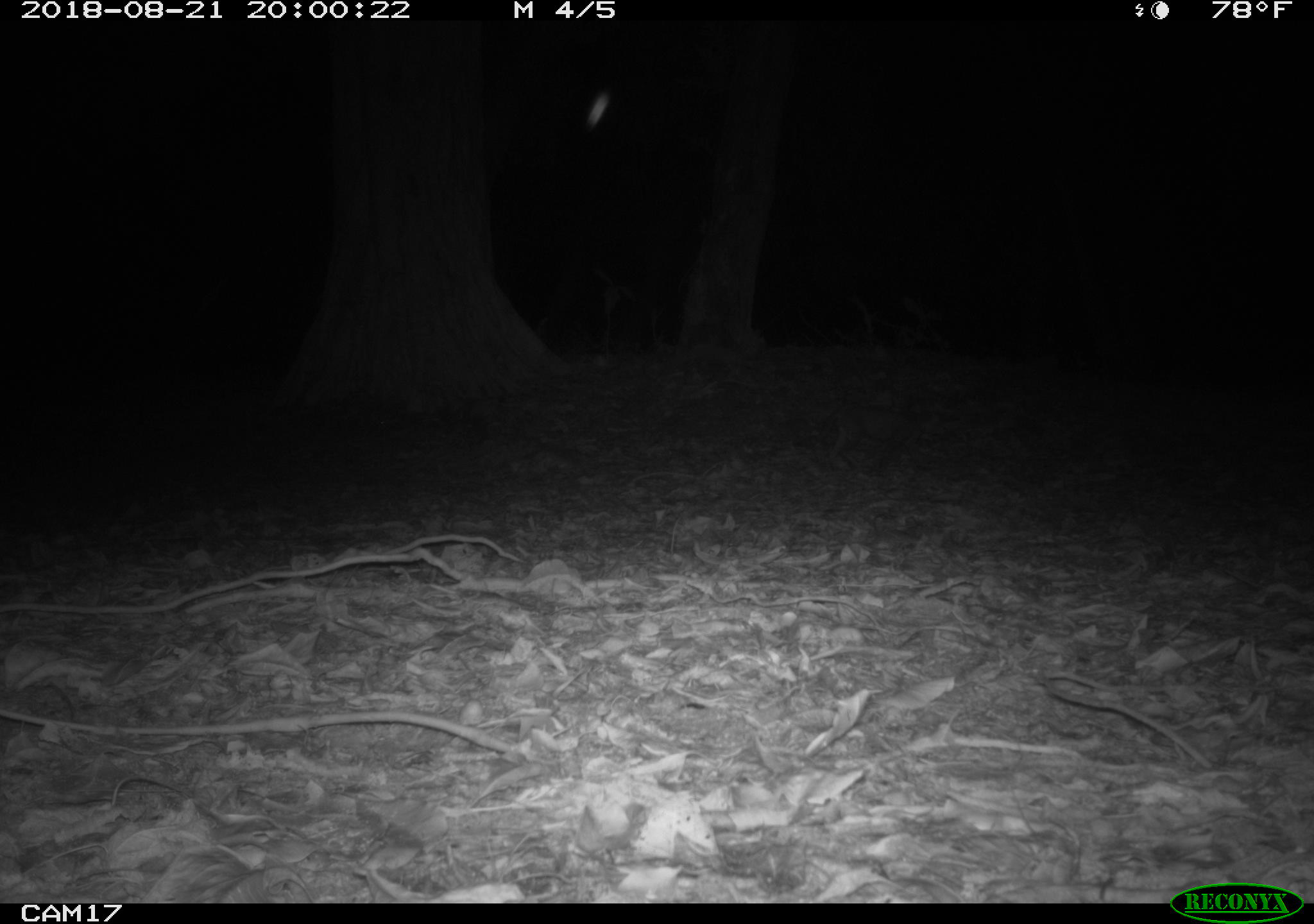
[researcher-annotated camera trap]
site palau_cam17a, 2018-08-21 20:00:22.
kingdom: Animalia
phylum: Chordata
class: Mammalia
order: Carnivora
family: Felidae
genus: Felis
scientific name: Felis catus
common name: cat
Cat (Felis catus).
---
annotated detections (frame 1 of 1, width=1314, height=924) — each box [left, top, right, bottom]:
cat: [822, 400, 925, 474]